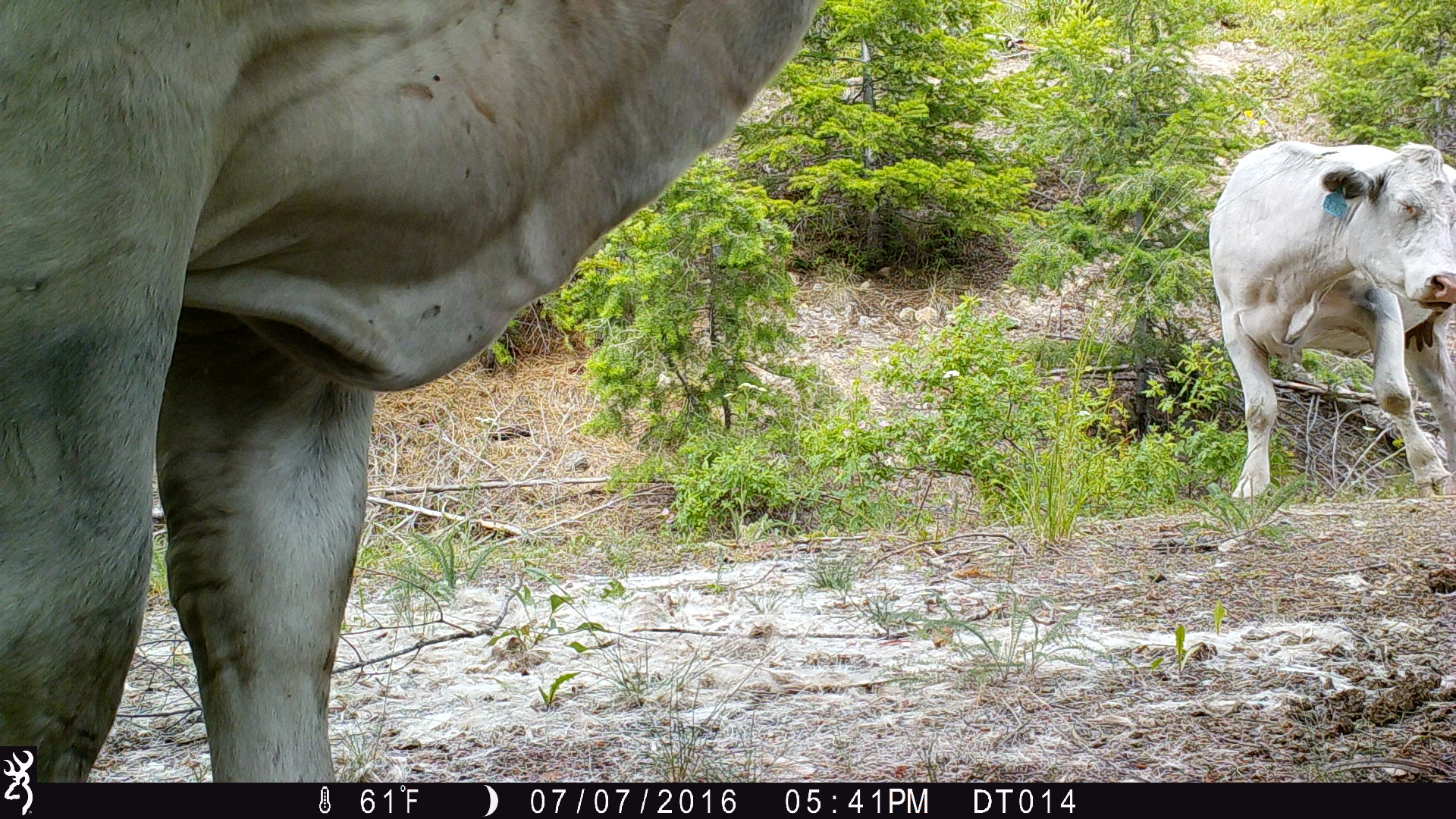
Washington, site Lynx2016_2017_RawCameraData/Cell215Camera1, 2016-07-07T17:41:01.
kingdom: Animalia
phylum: Chordata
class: Mammalia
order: Artiodactyla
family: Bovidae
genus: Bos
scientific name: Bos taurus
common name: domestic cattle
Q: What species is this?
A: Domestic cattle (Bos taurus).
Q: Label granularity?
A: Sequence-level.